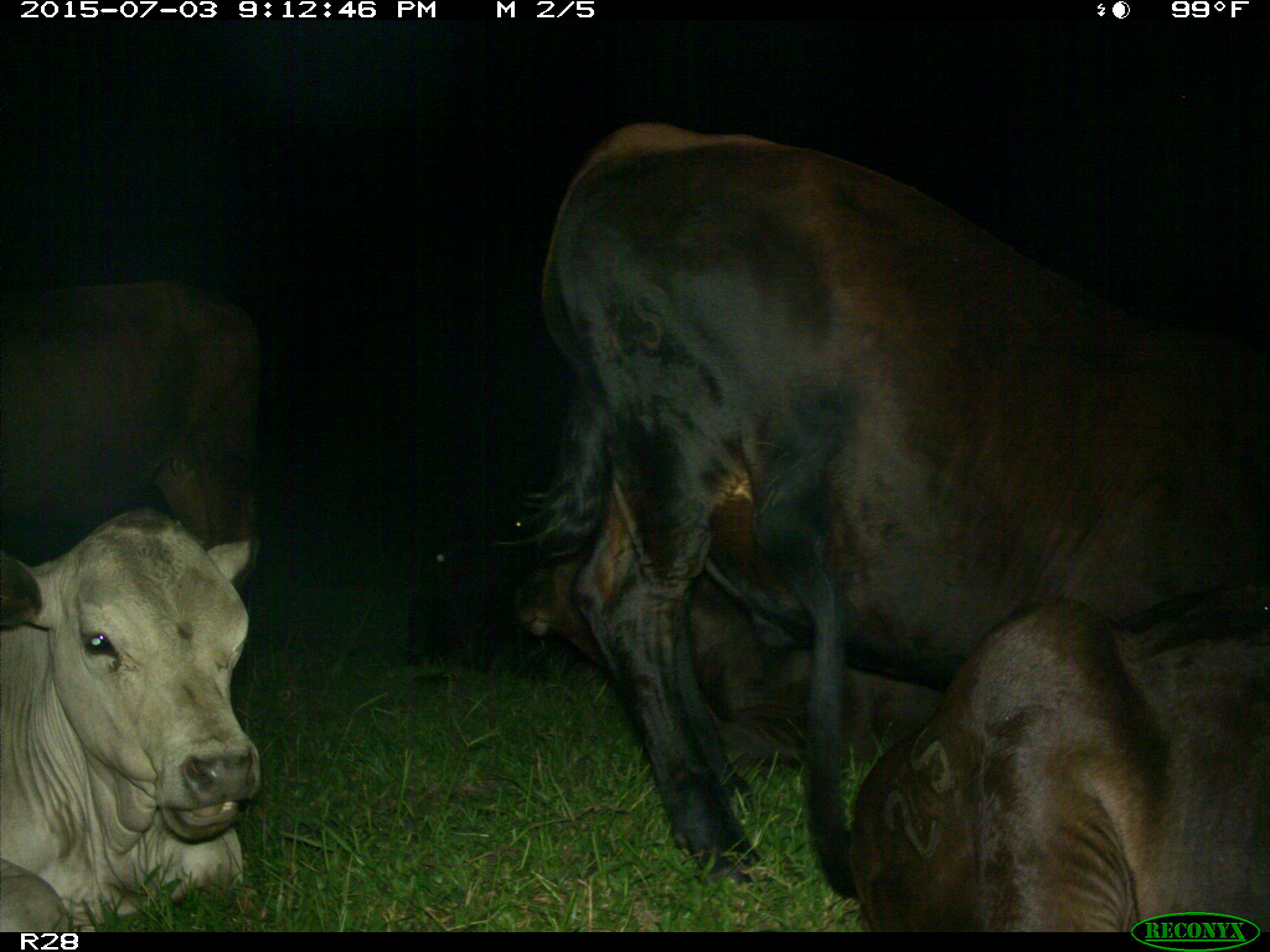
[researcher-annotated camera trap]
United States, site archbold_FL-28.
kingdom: Animalia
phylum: Chordata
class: Mammalia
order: Artiodactyla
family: Bovidae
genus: Bos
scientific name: Bos taurus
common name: domestic cow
Bos taurus (domestic cow).